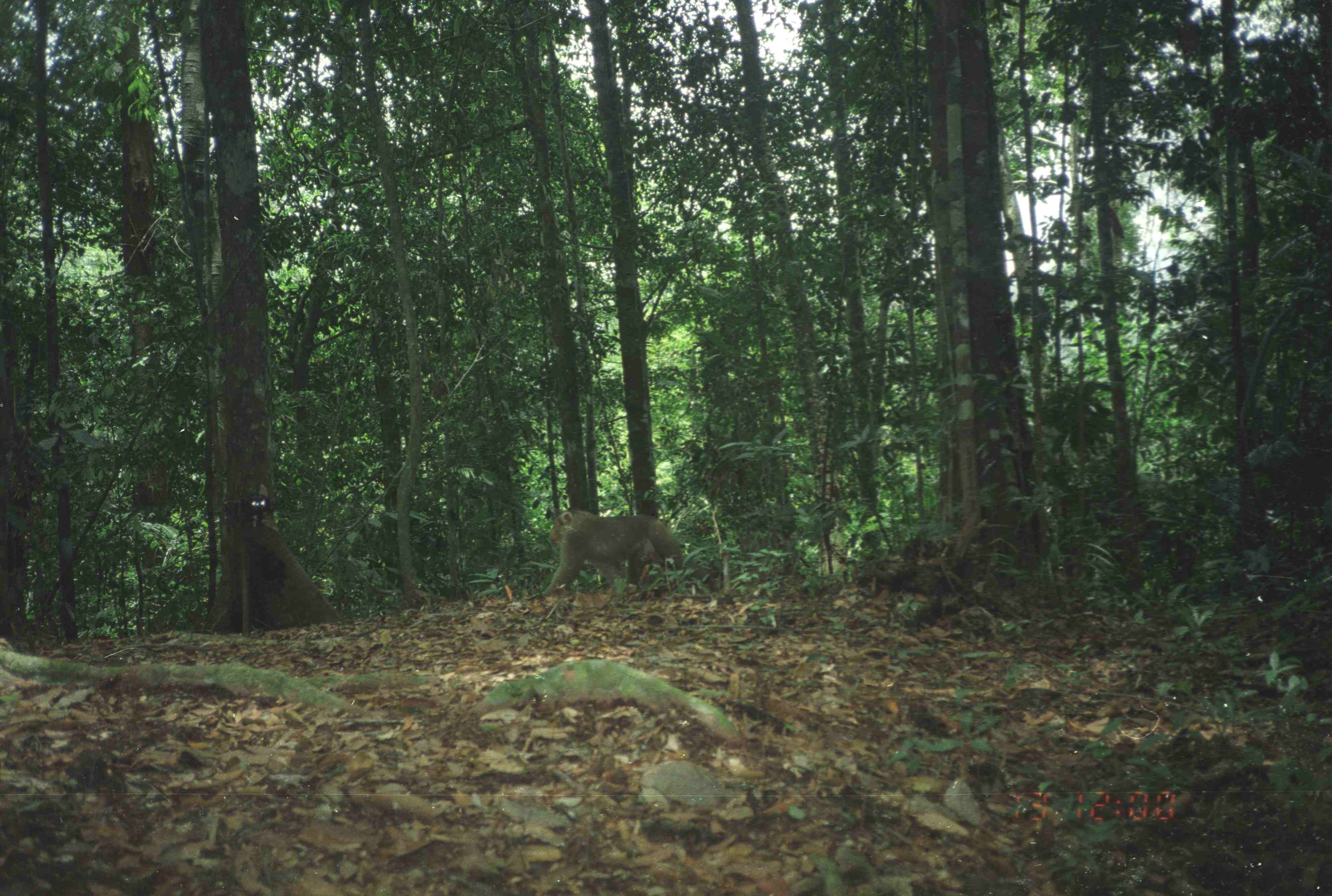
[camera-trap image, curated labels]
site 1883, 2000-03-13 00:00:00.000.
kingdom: Animalia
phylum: Chordata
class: Mammalia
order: Primates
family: Cercopithecidae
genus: Macaca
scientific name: Macaca nemestrina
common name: southern pig-tailed macaque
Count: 1.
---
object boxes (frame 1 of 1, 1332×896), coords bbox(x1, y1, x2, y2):
macaca nemestrina: bbox(538, 508, 685, 598)